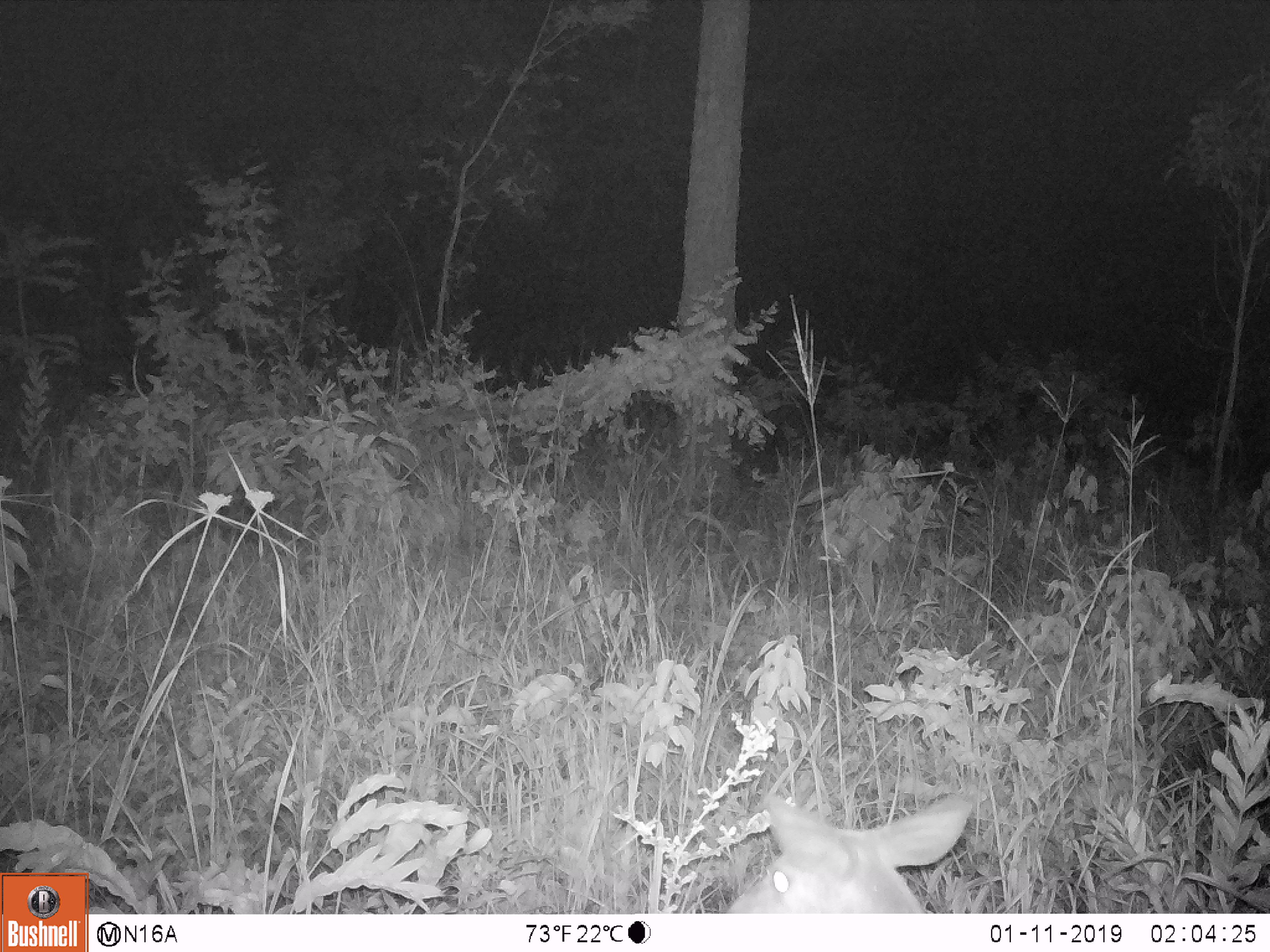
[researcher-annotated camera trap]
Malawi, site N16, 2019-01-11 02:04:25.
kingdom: Animalia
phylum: Chordata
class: Mammalia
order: Artiodactyla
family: Bovidae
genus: Redunca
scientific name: Redunca arundinum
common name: southern reedbuck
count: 1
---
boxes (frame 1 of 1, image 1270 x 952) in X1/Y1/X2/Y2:
southern reedbuck: 695/777/982/910